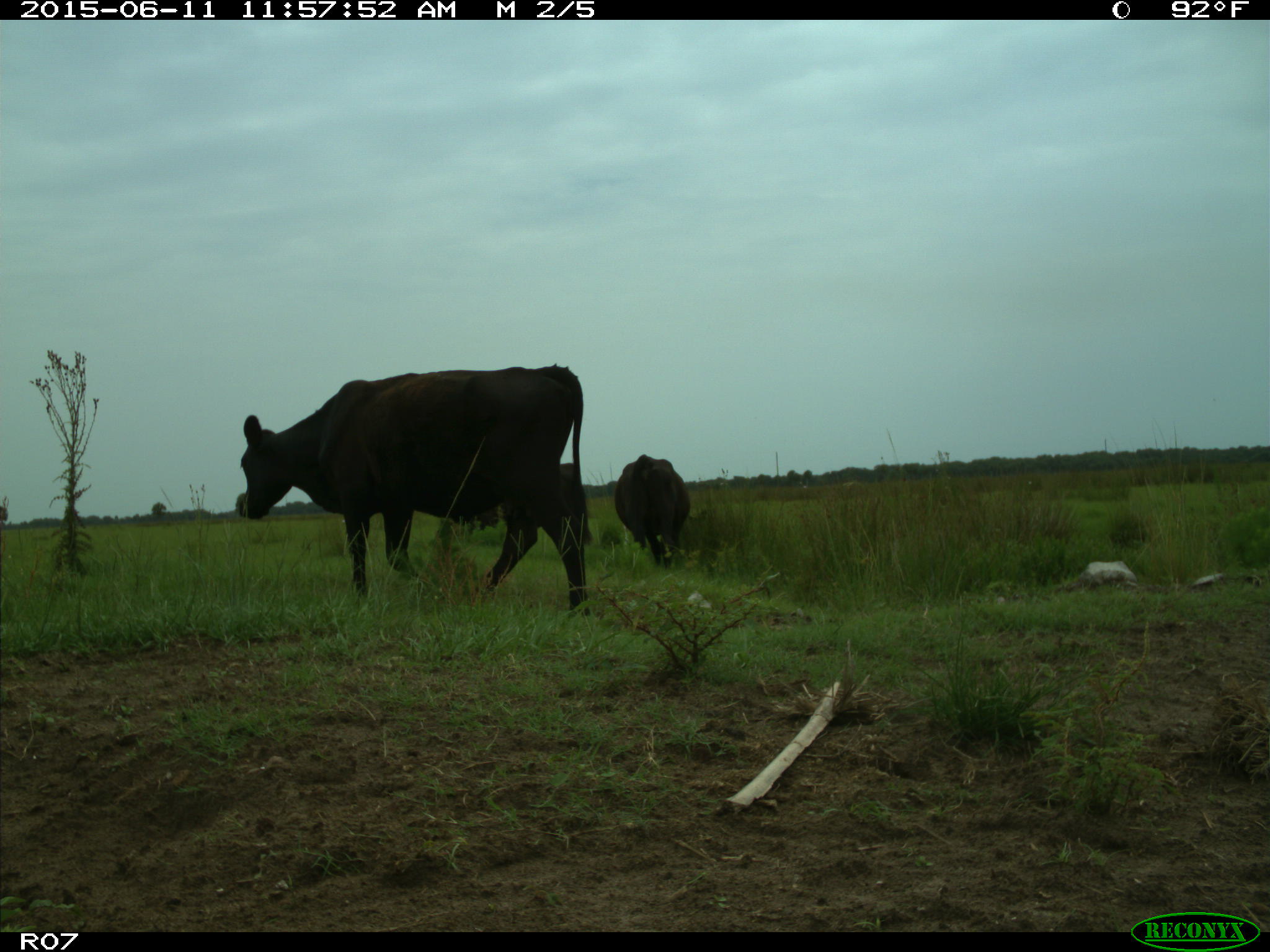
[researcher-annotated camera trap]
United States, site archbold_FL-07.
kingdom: Animalia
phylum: Chordata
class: Mammalia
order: Artiodactyla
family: Bovidae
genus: Bos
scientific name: Bos taurus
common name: domestic cow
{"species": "Bos taurus (domestic cow)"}